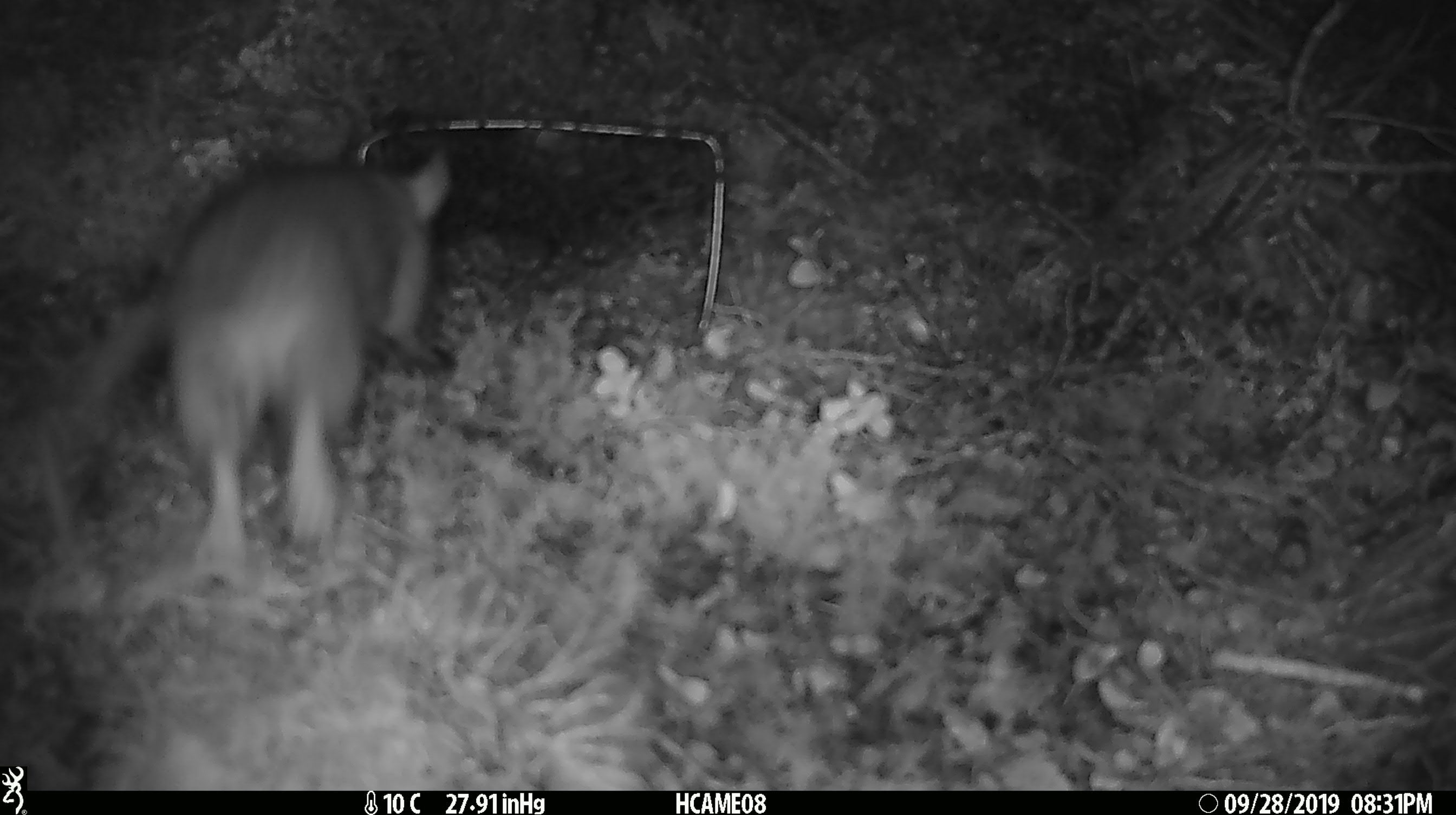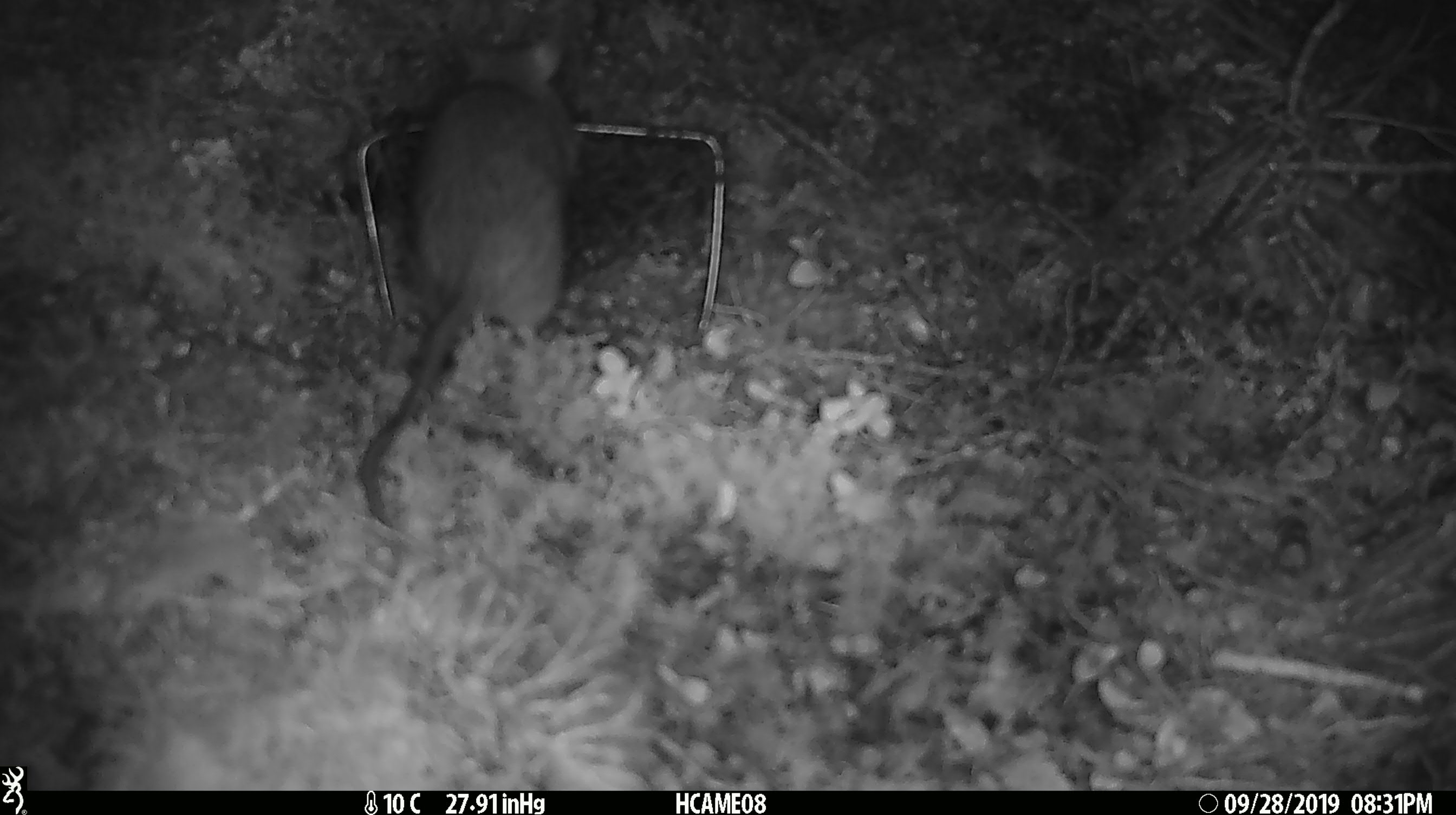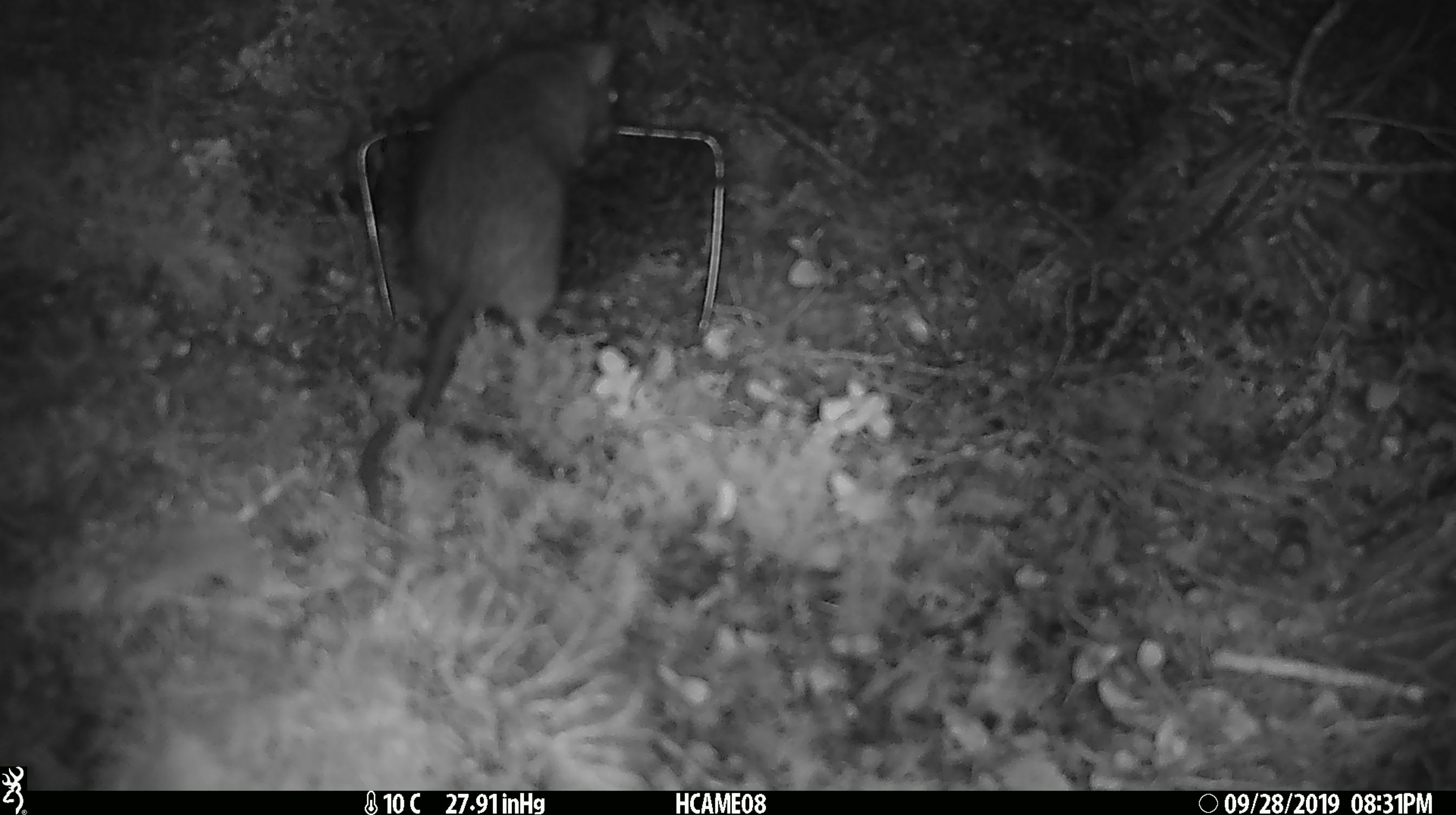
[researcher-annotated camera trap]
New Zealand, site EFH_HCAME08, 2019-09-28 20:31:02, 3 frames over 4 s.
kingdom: Animalia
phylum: Chordata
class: Mammalia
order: Rodentia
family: Muridae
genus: Rattus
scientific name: Rattus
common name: rat